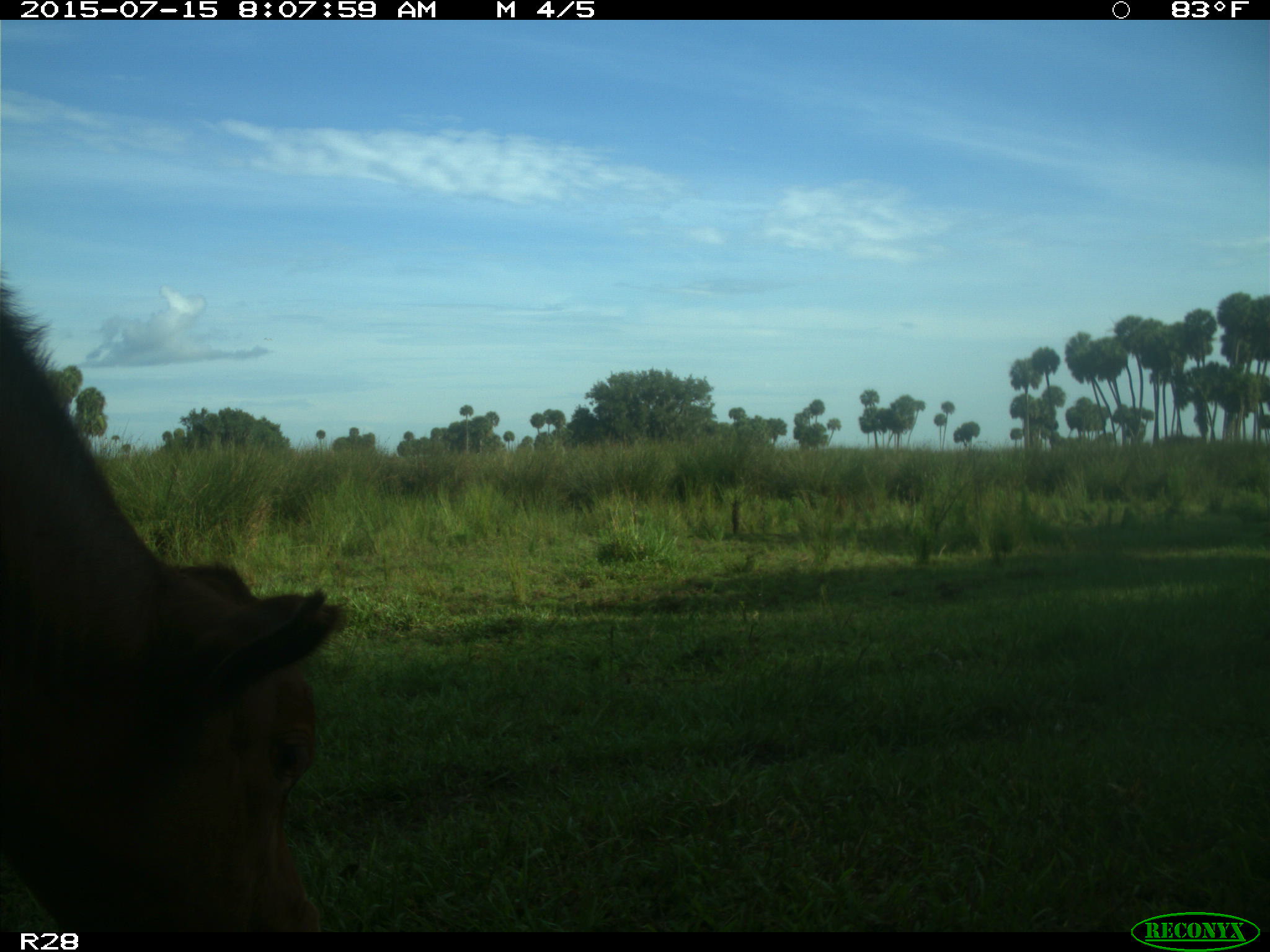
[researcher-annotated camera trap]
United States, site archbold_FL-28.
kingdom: Animalia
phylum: Chordata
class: Mammalia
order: Artiodactyla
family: Bovidae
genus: Bos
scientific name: Bos taurus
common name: domestic cow